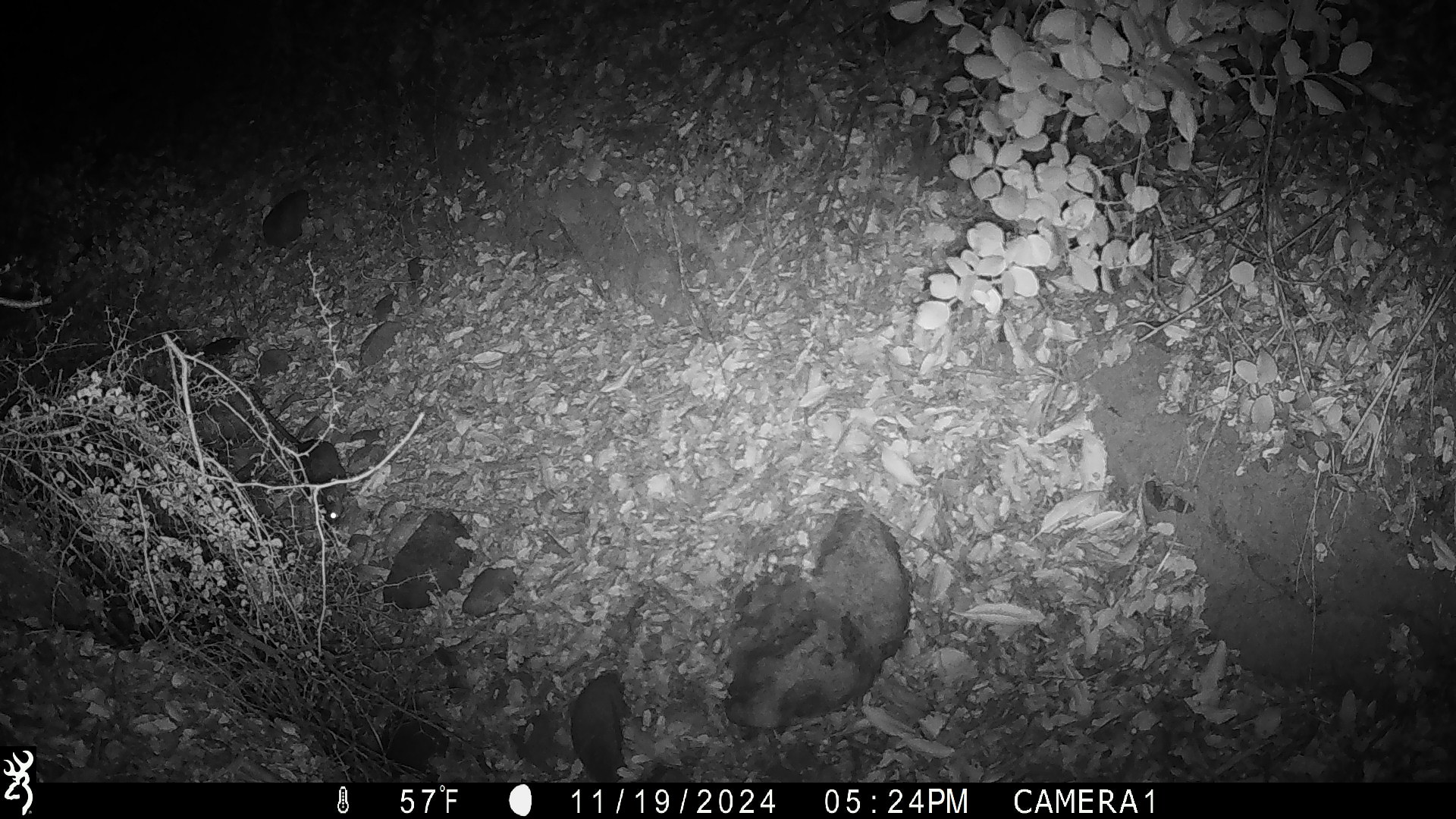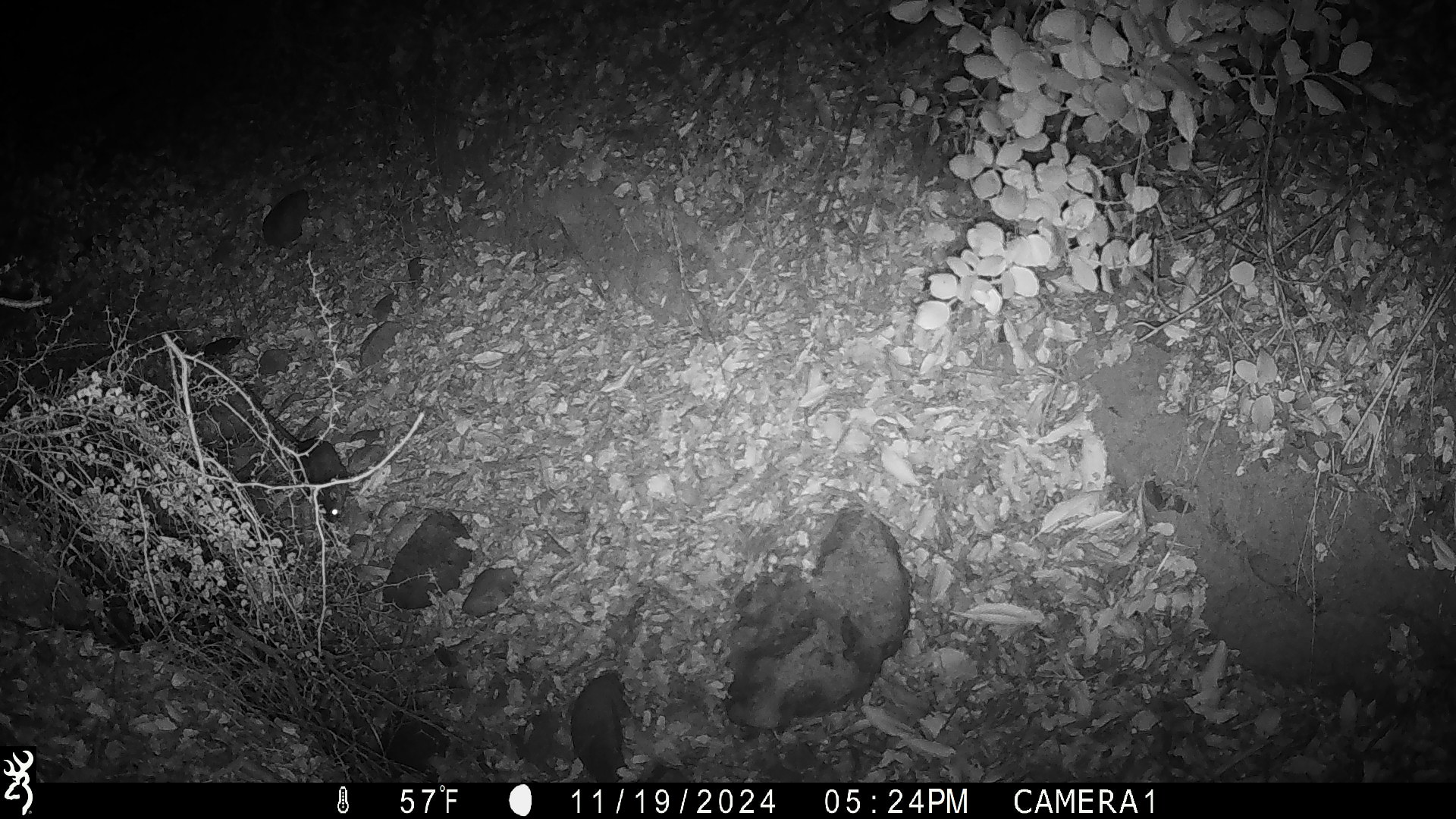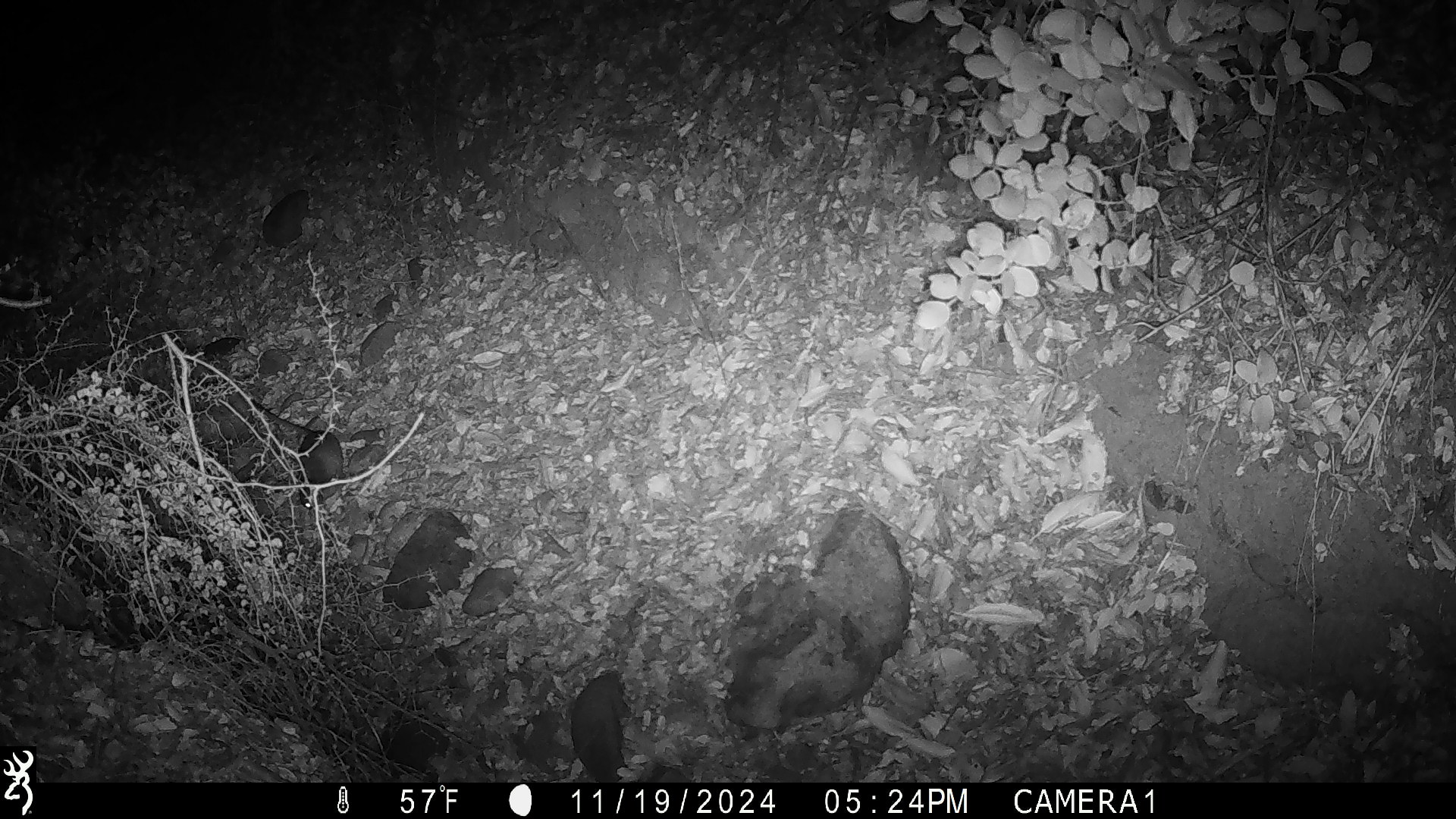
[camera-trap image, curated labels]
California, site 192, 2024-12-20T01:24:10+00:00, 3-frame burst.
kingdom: Animalia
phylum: Chordata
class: Mammalia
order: Rodentia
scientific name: Rodentia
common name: mouse or rat